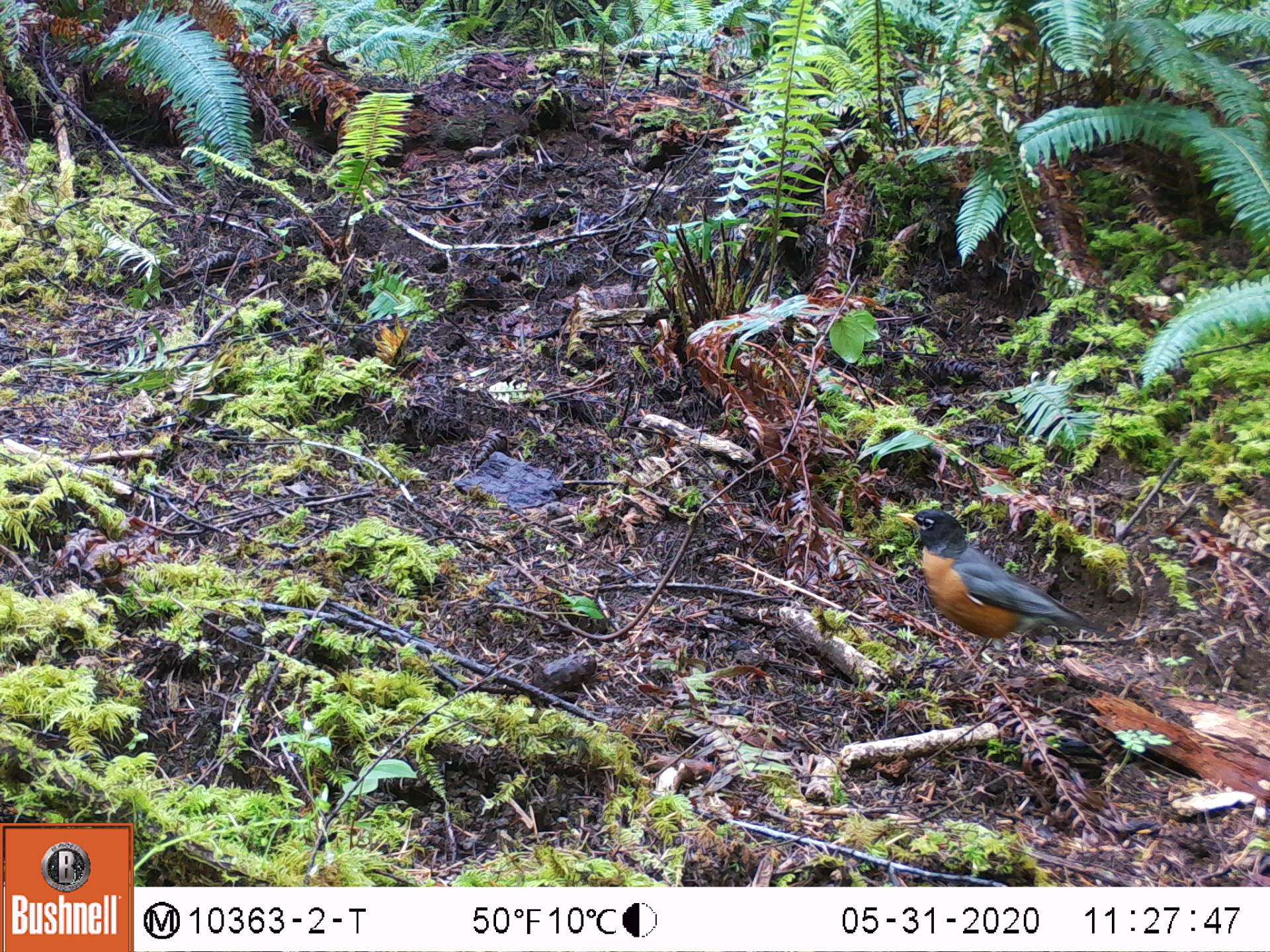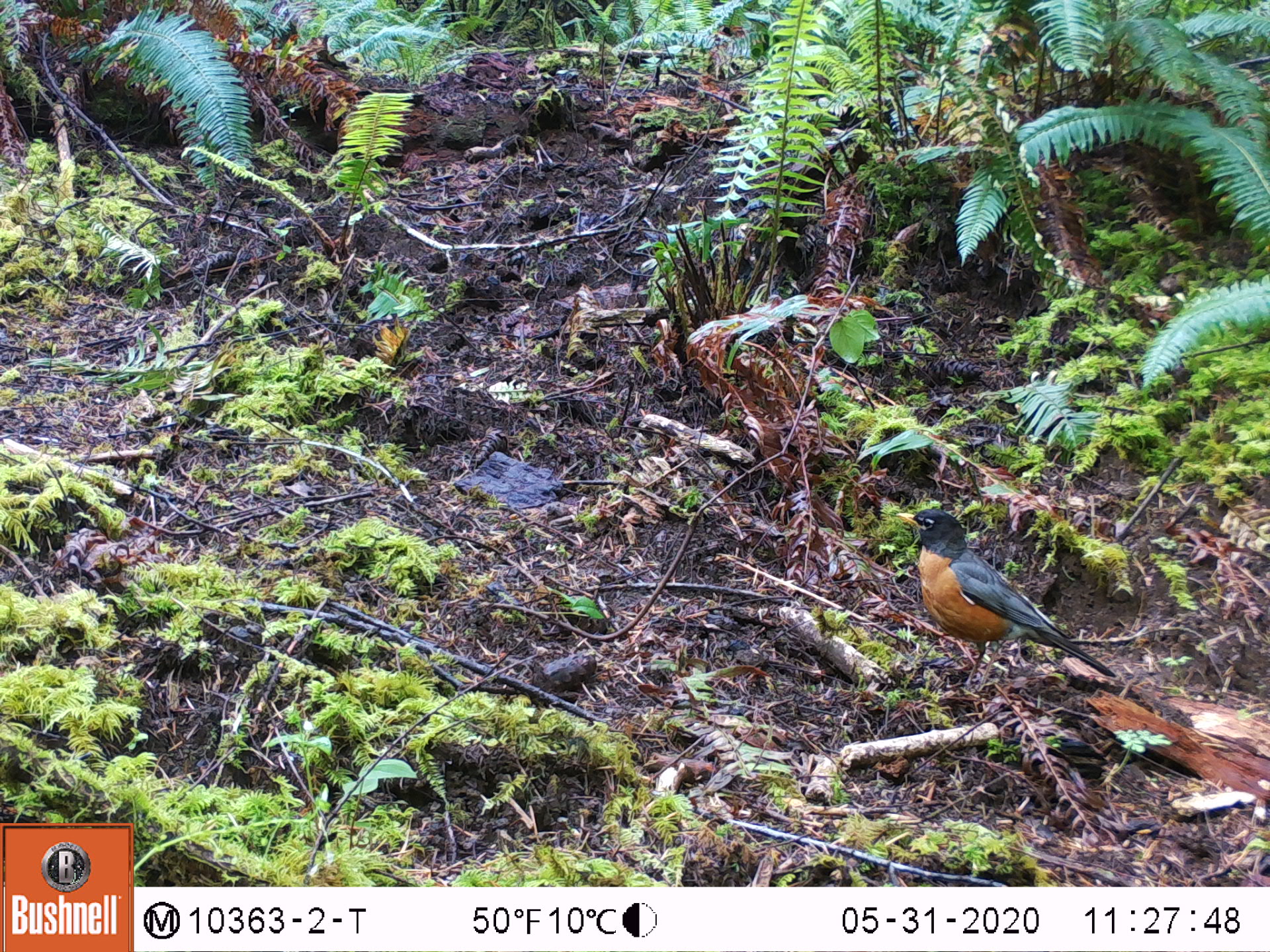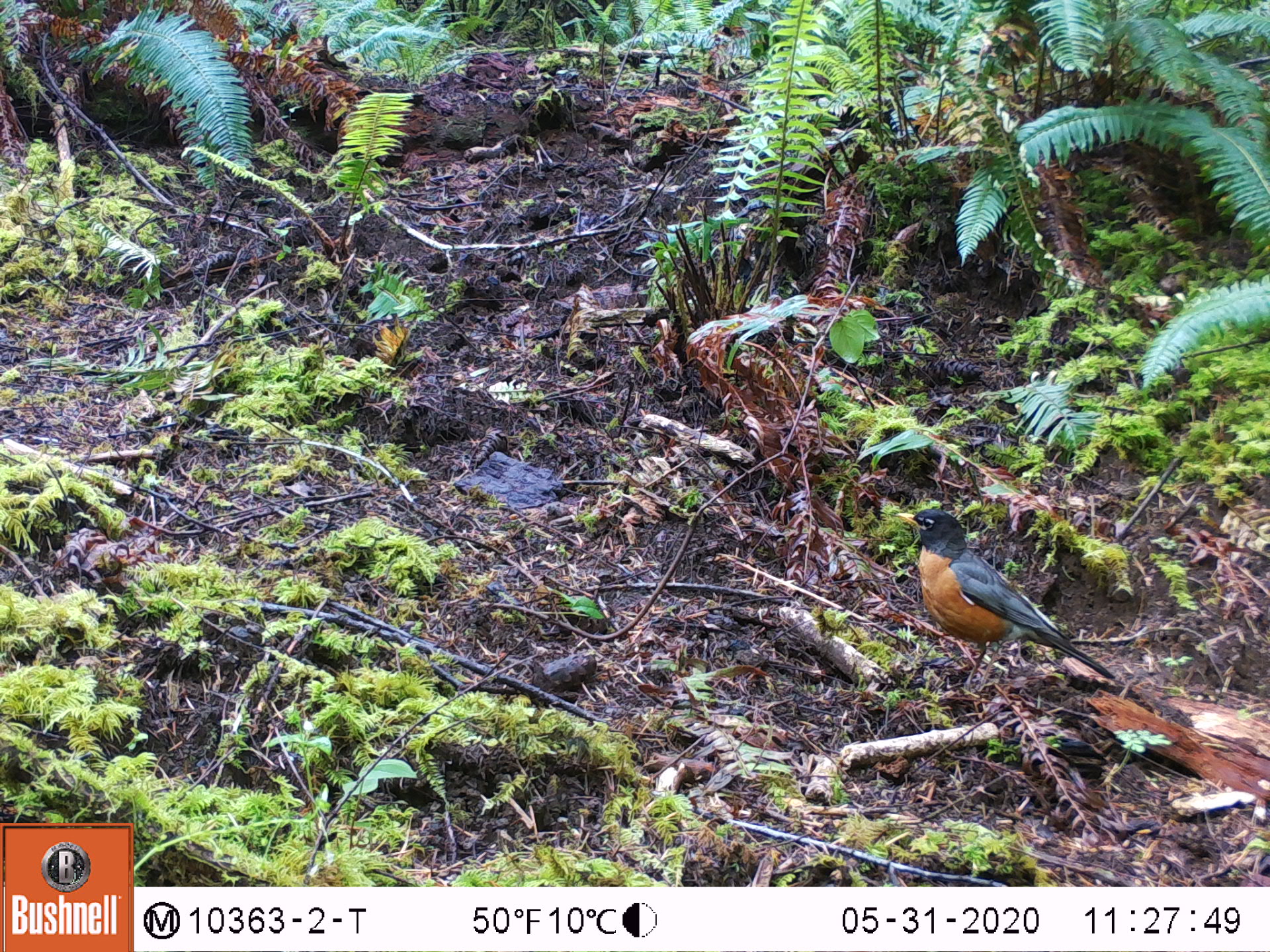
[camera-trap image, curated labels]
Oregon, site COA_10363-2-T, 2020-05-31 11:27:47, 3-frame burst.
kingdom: Animalia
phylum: Chordata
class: Aves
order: Passeriformes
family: Turdidae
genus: Turdus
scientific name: Turdus migratorius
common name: american robin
American robin (Turdus migratorius).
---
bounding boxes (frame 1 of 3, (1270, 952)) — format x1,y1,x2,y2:
american robin: 876,487,1157,685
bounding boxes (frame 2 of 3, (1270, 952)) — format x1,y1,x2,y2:
american robin: 869,488,1145,711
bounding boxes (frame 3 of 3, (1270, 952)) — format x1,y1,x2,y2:
american robin: 883,495,1136,710